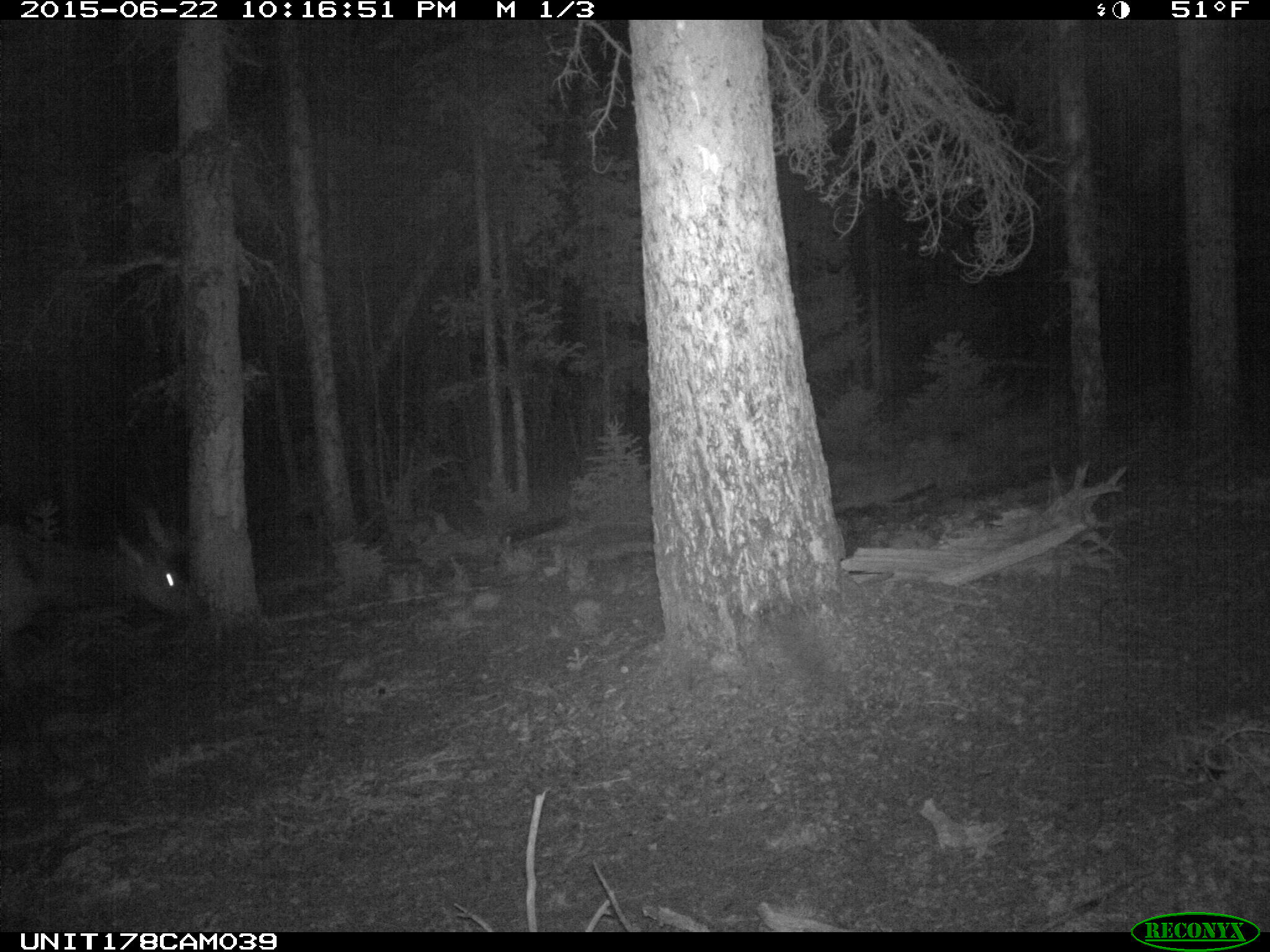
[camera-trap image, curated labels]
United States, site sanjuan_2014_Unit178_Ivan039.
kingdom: Animalia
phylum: Chordata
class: Mammalia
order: Artiodactyla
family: Cervidae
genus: Cervus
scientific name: Cervus elaphus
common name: red deer